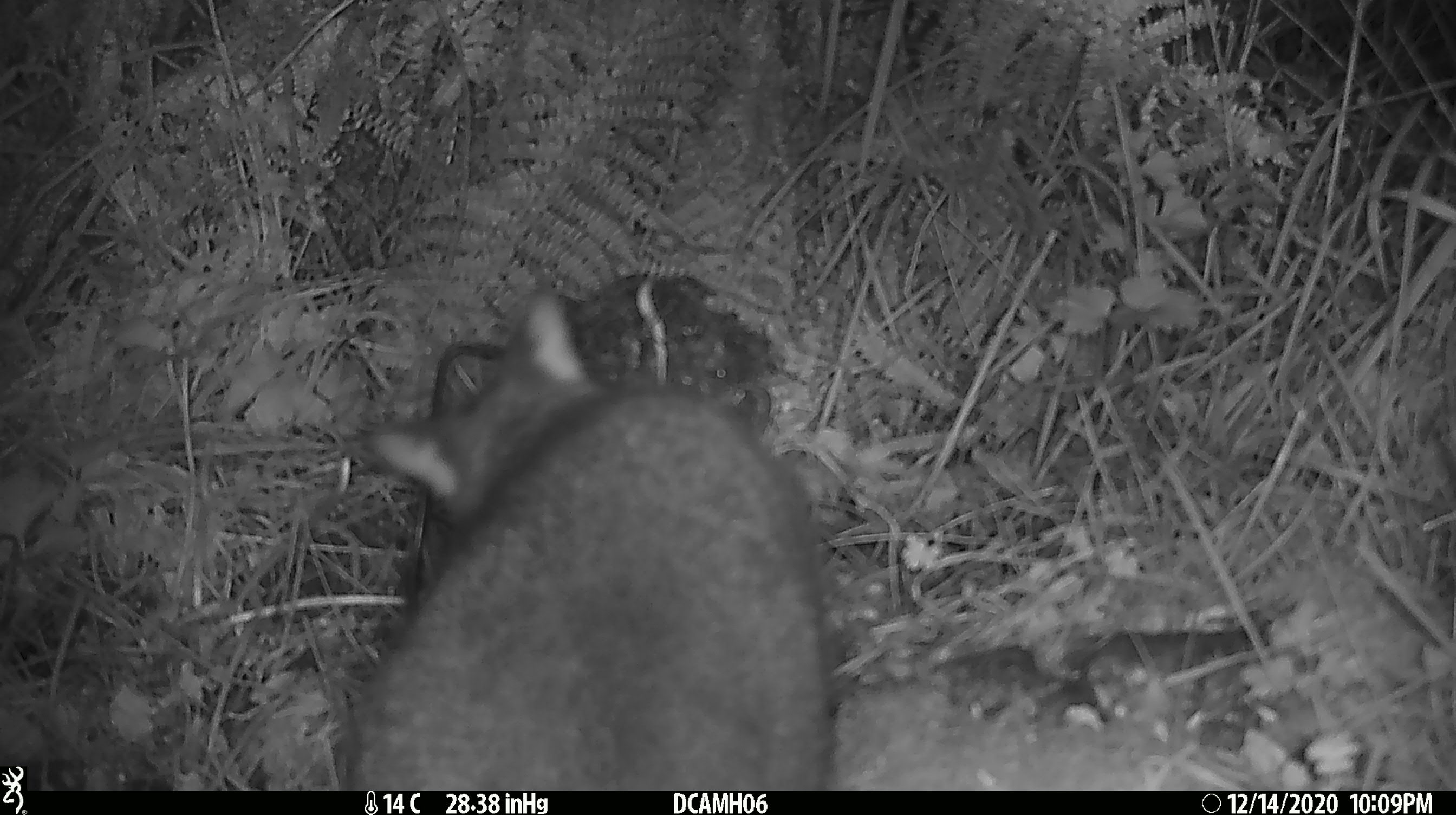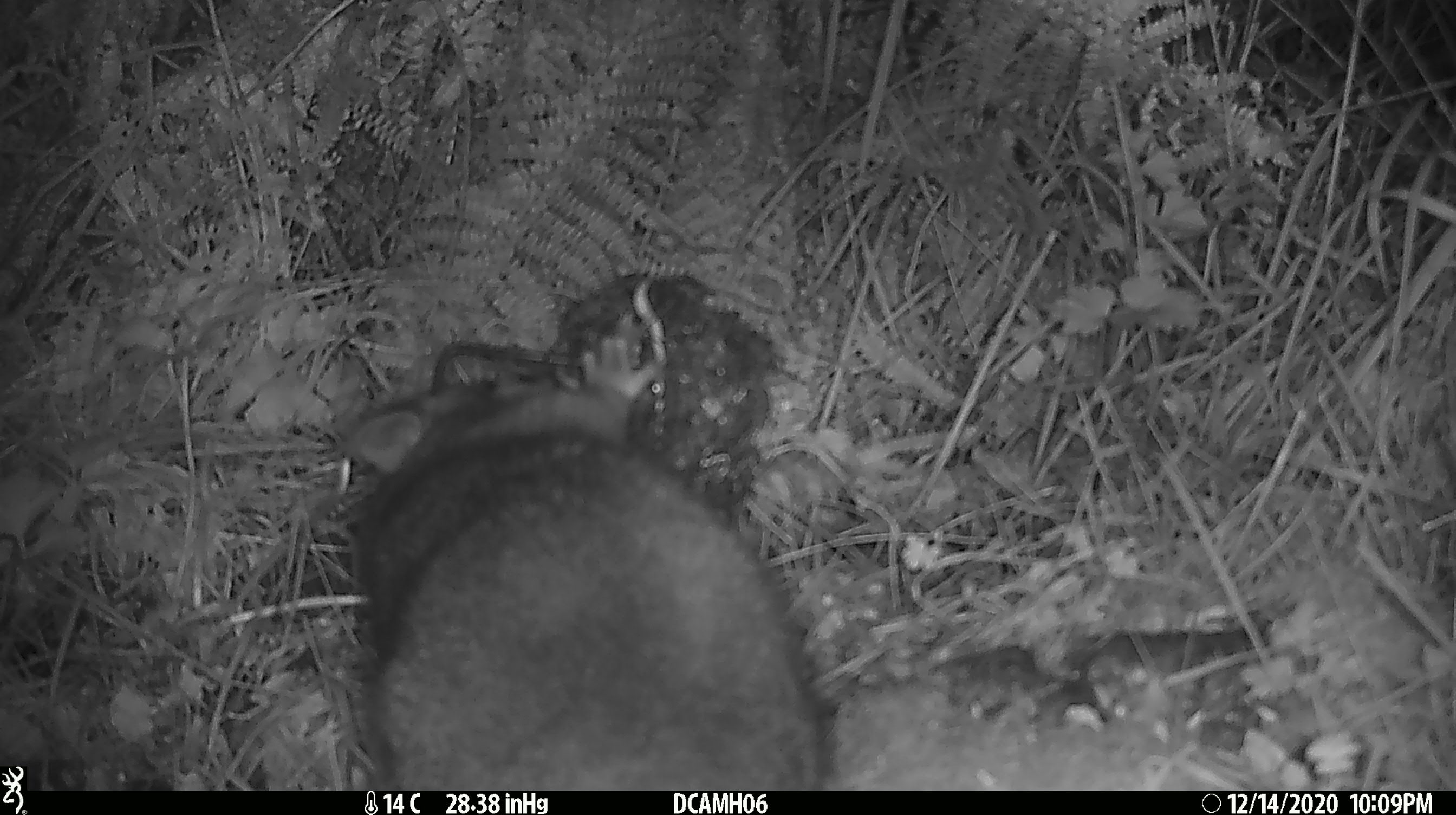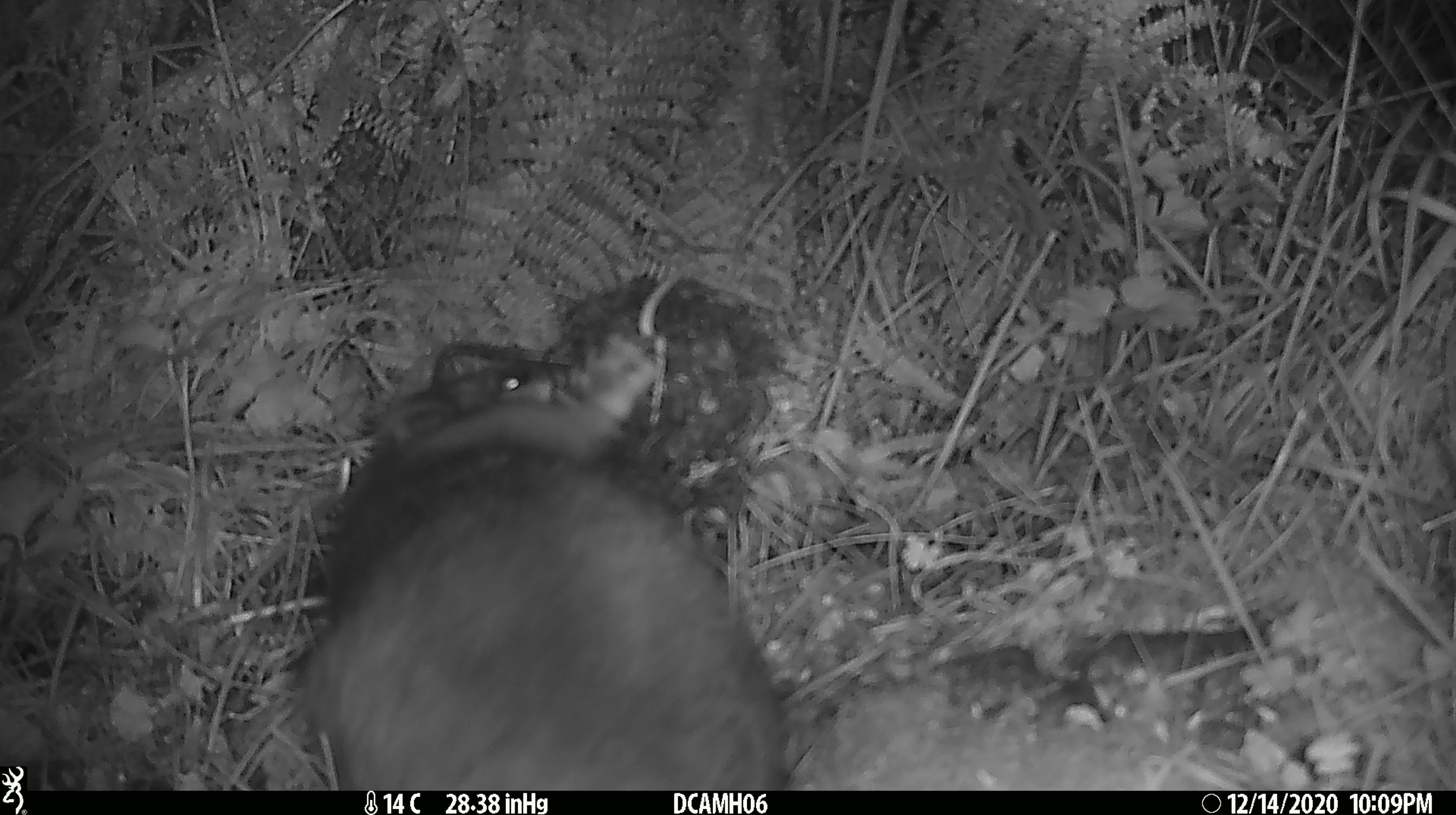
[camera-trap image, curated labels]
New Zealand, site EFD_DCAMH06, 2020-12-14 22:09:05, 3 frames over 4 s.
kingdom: Animalia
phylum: Chordata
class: Mammalia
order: Diprotodontia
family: Phalangeridae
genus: Trichosurus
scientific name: Trichosurus vulpecula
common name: common brushtail possum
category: possum